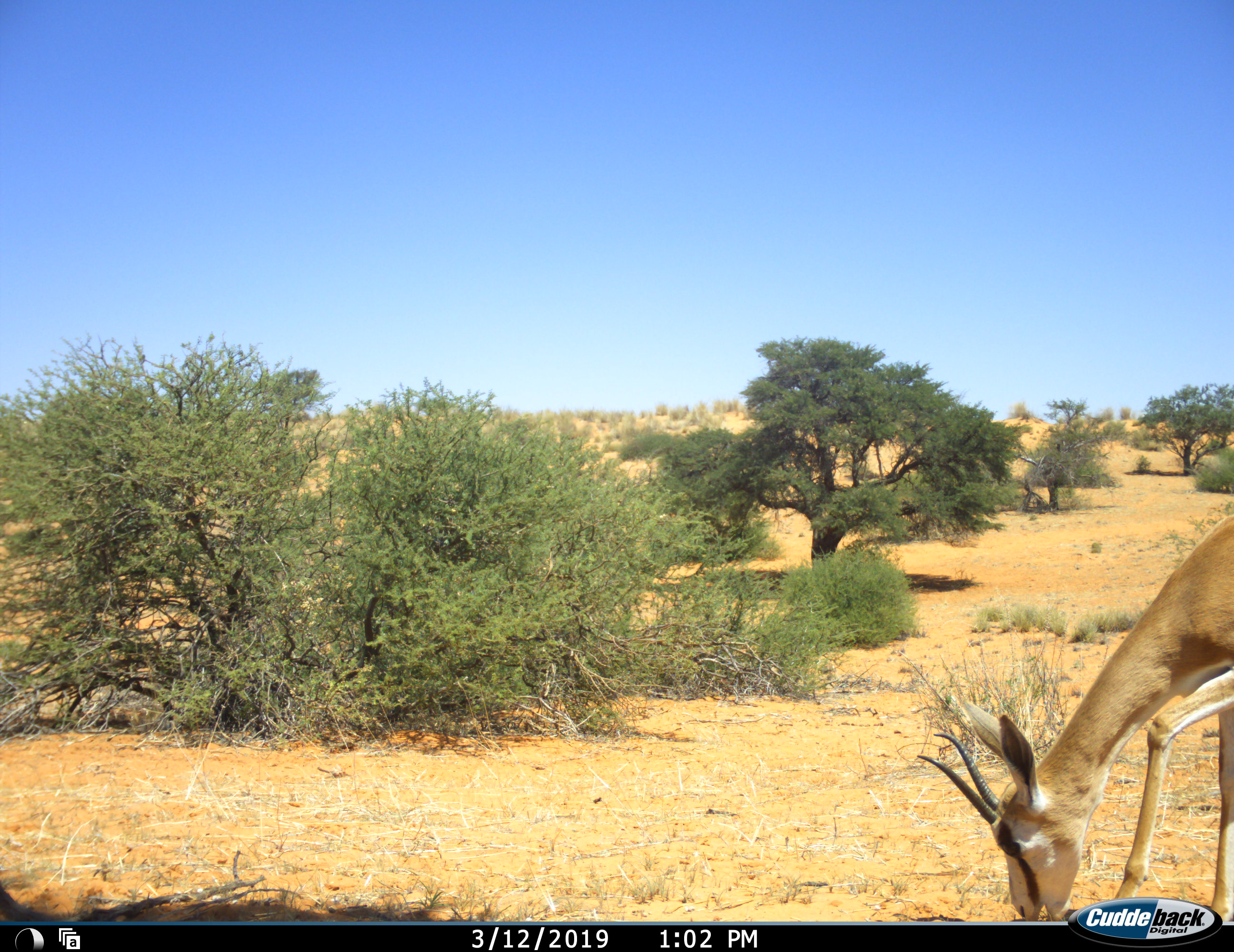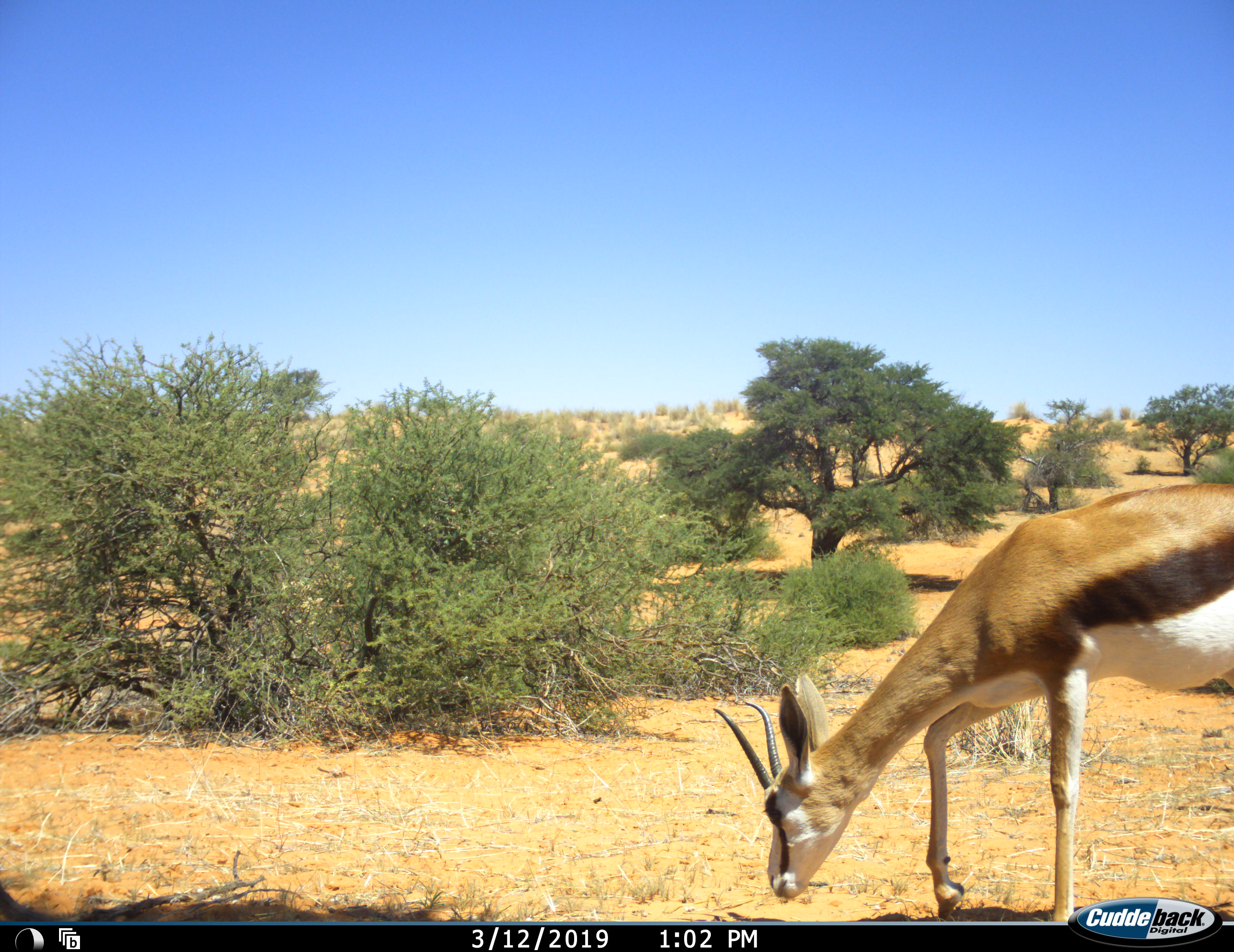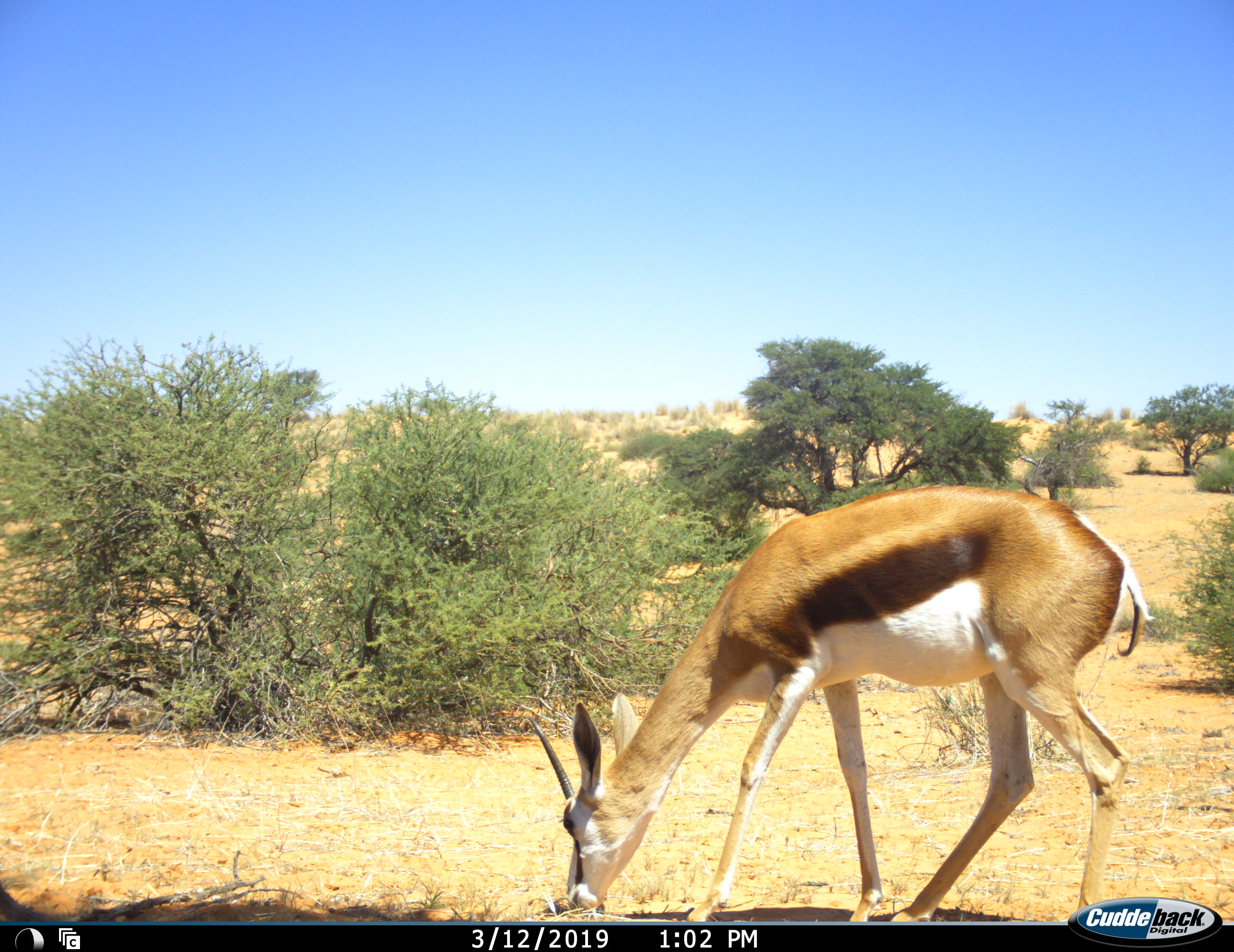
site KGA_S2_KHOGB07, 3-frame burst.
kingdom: Animalia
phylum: Chordata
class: Mammalia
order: Artiodactyla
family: Bovidae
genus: Antidorcas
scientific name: Antidorcas marsupialis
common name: springbok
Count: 1.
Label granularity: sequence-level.